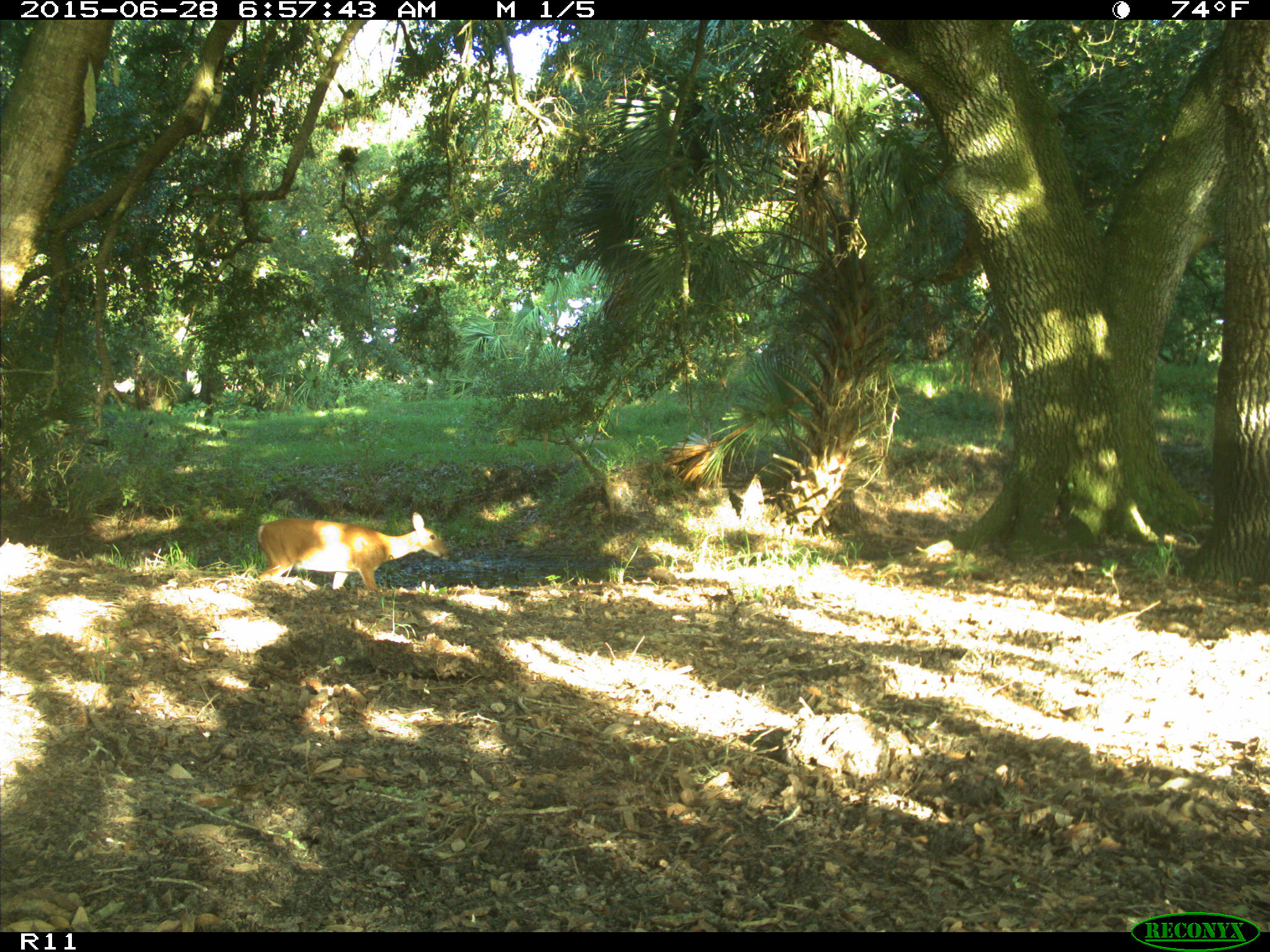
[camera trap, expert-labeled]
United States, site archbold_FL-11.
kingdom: Animalia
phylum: Chordata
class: Mammalia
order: Artiodactyla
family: Cervidae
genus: Odocoileus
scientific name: Odocoileus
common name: deer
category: unidentified deer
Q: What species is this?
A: Unidentified deer (deer) (Odocoileus).